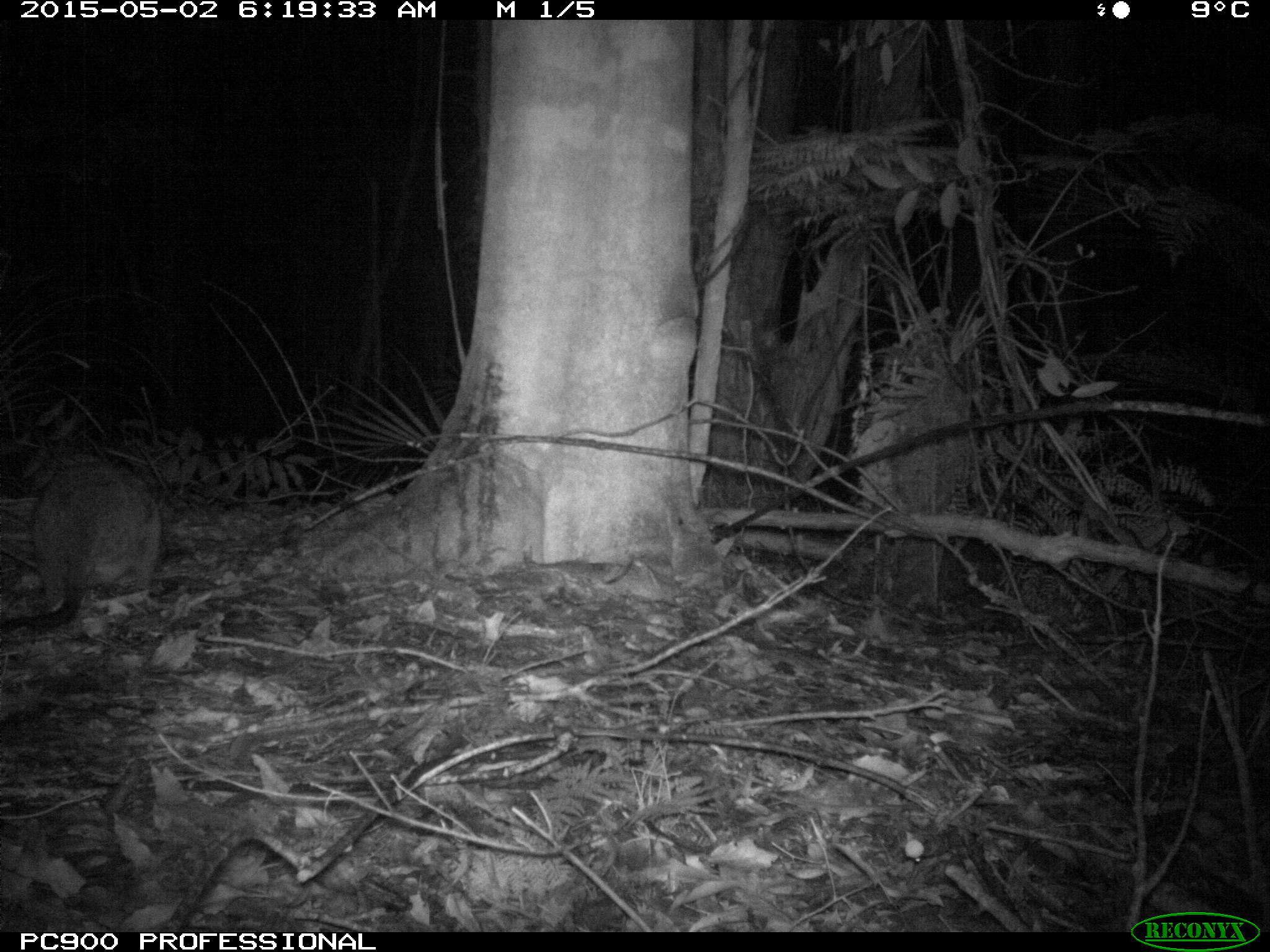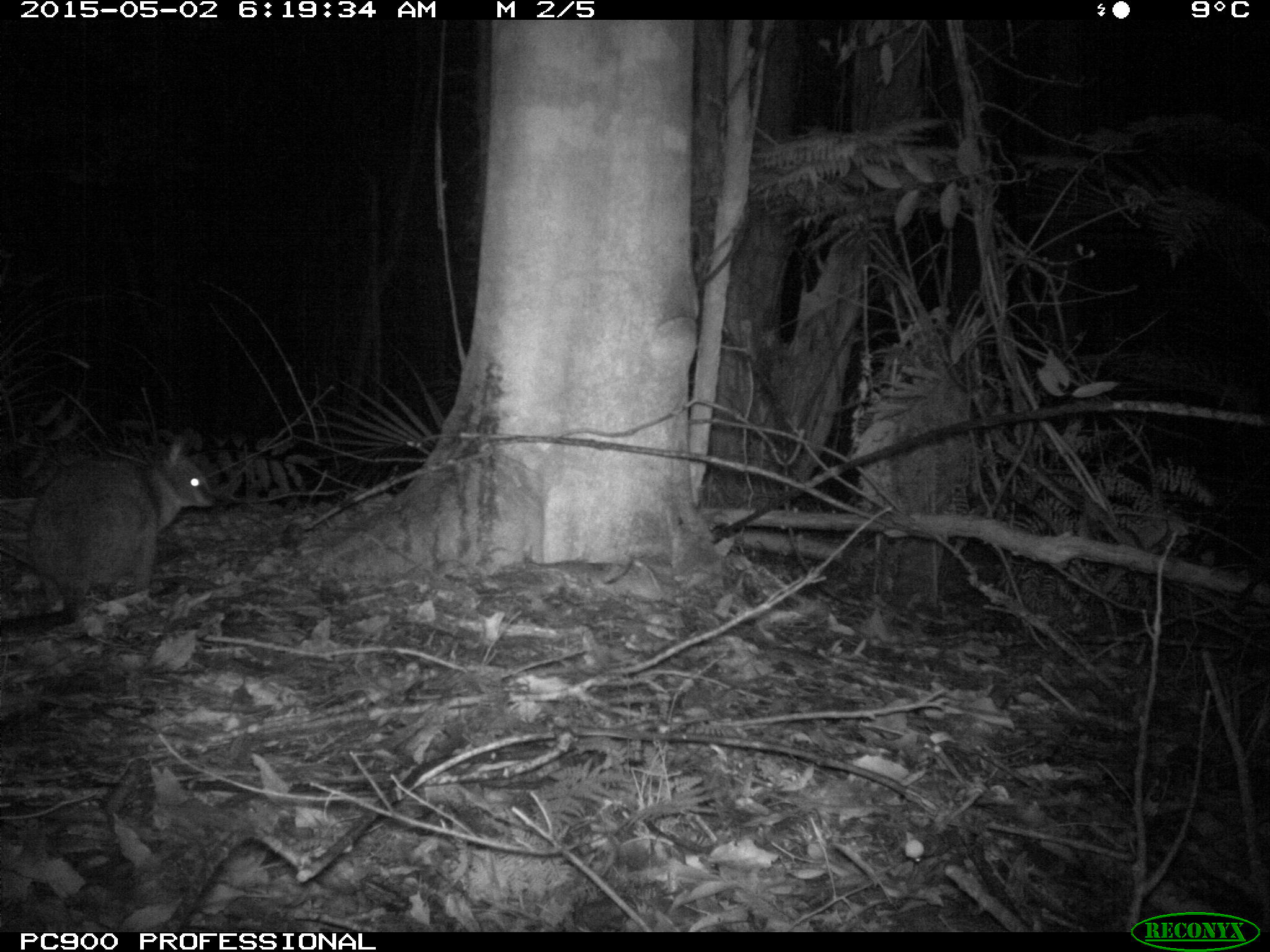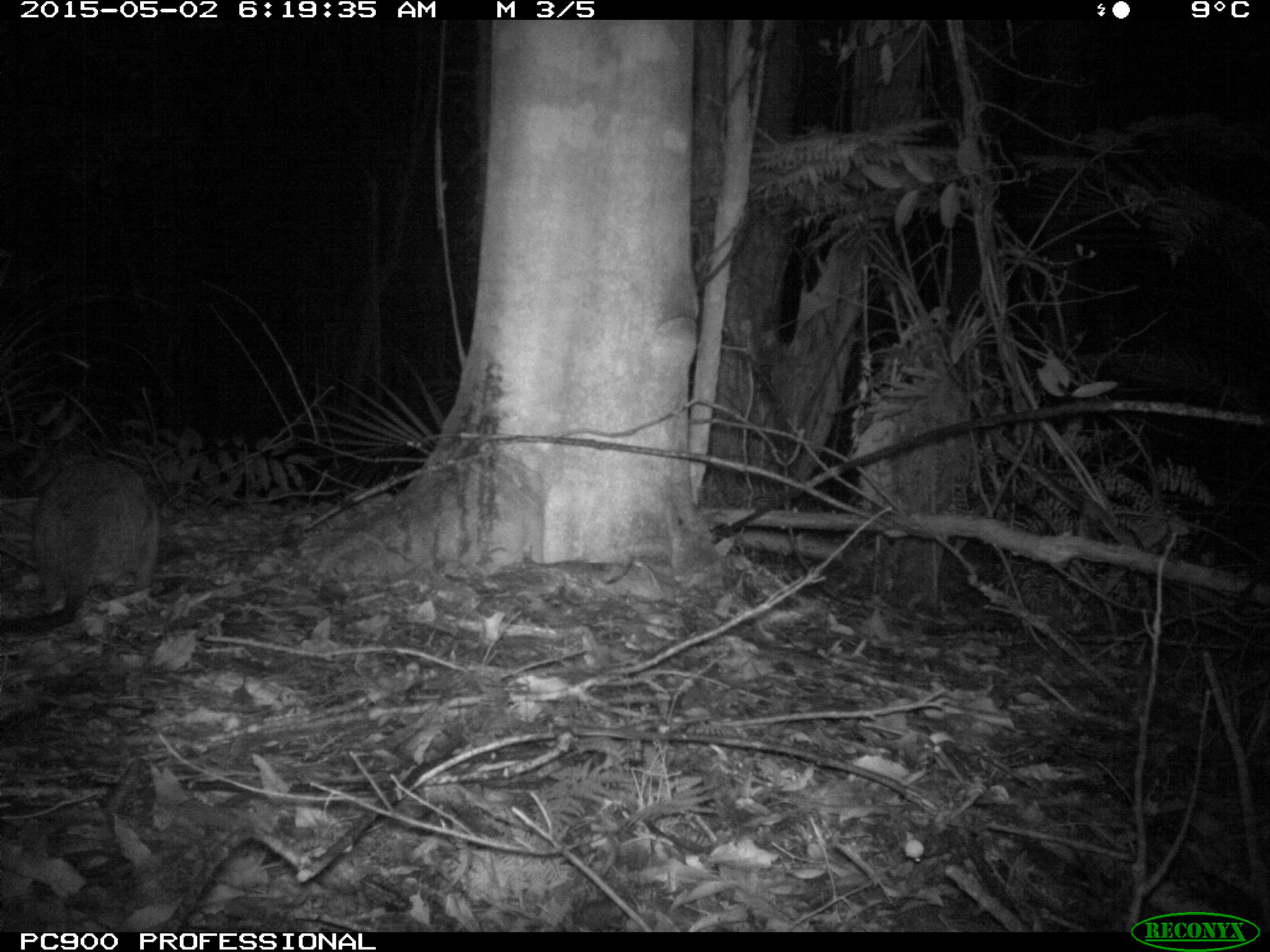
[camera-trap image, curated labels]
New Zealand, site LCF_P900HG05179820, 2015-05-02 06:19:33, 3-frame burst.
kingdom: Animalia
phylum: Chordata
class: Mammalia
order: Diprotodontia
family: Macropodidae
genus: Notamacropus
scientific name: Notamacropus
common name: wallaby